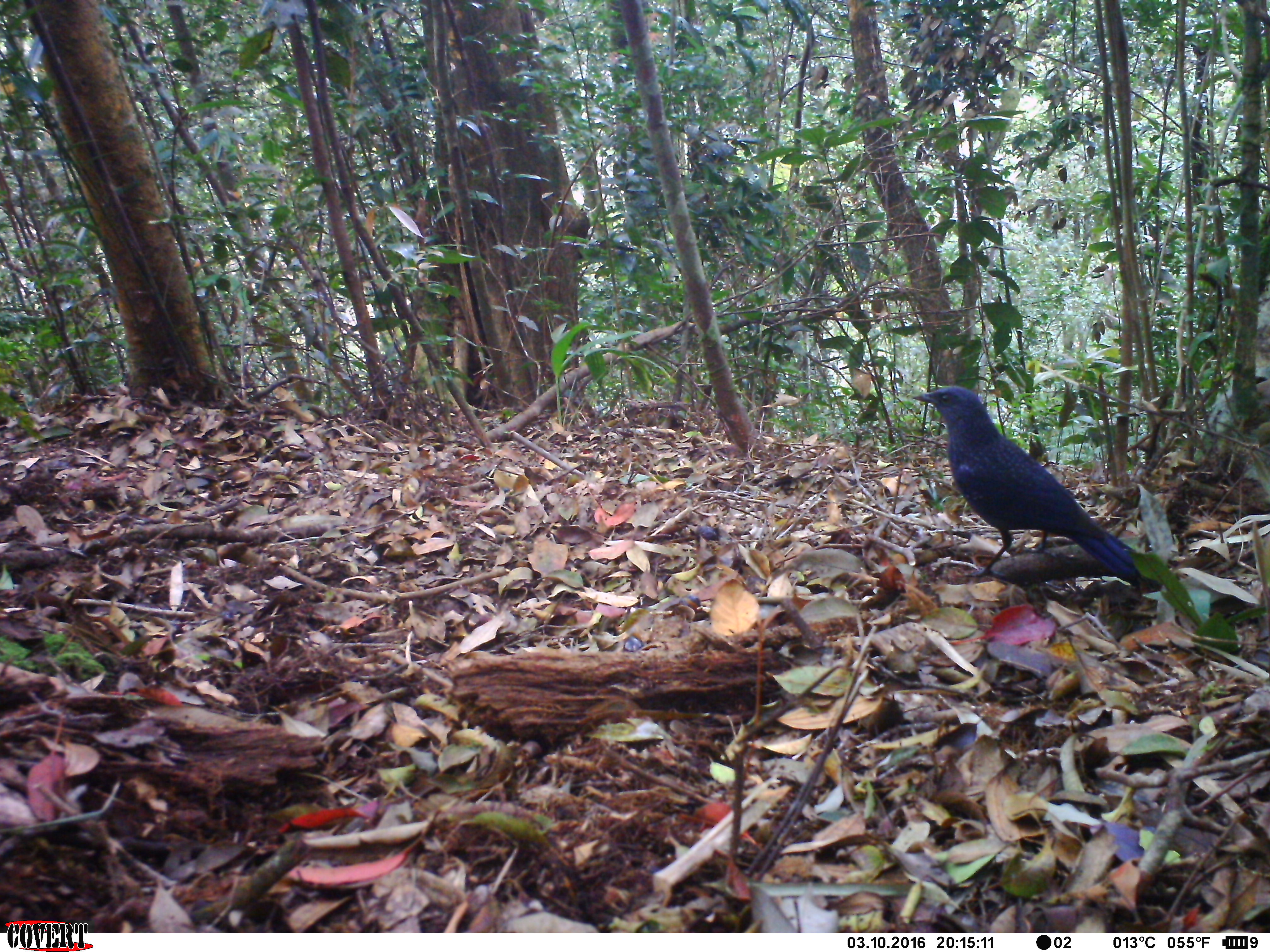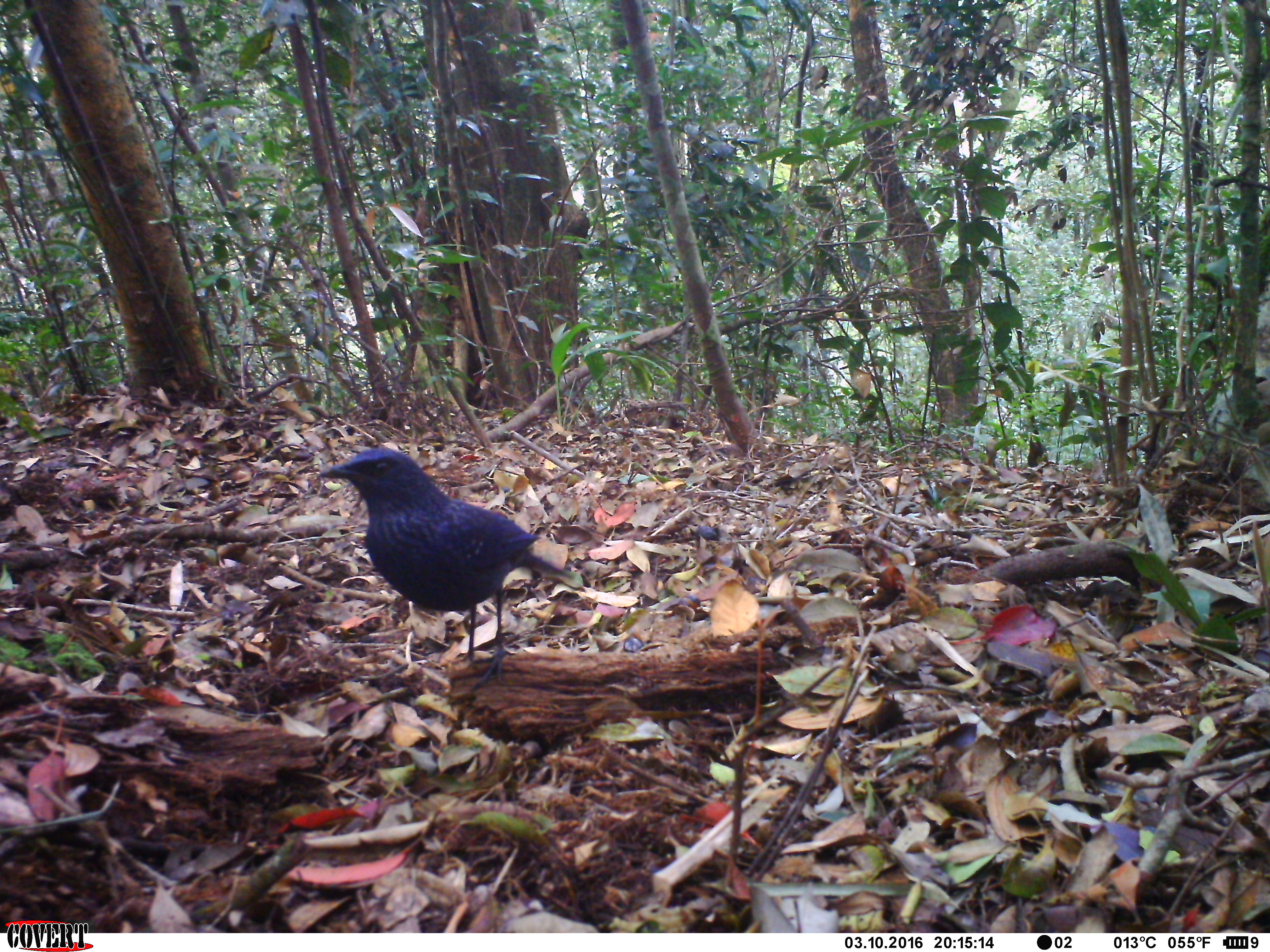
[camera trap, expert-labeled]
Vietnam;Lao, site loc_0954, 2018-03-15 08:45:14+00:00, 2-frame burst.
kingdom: Animalia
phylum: Chordata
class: Aves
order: Passeriformes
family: Muscicapidae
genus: Myophonus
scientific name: Myophonus caeruleus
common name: blue whistling thrush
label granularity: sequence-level